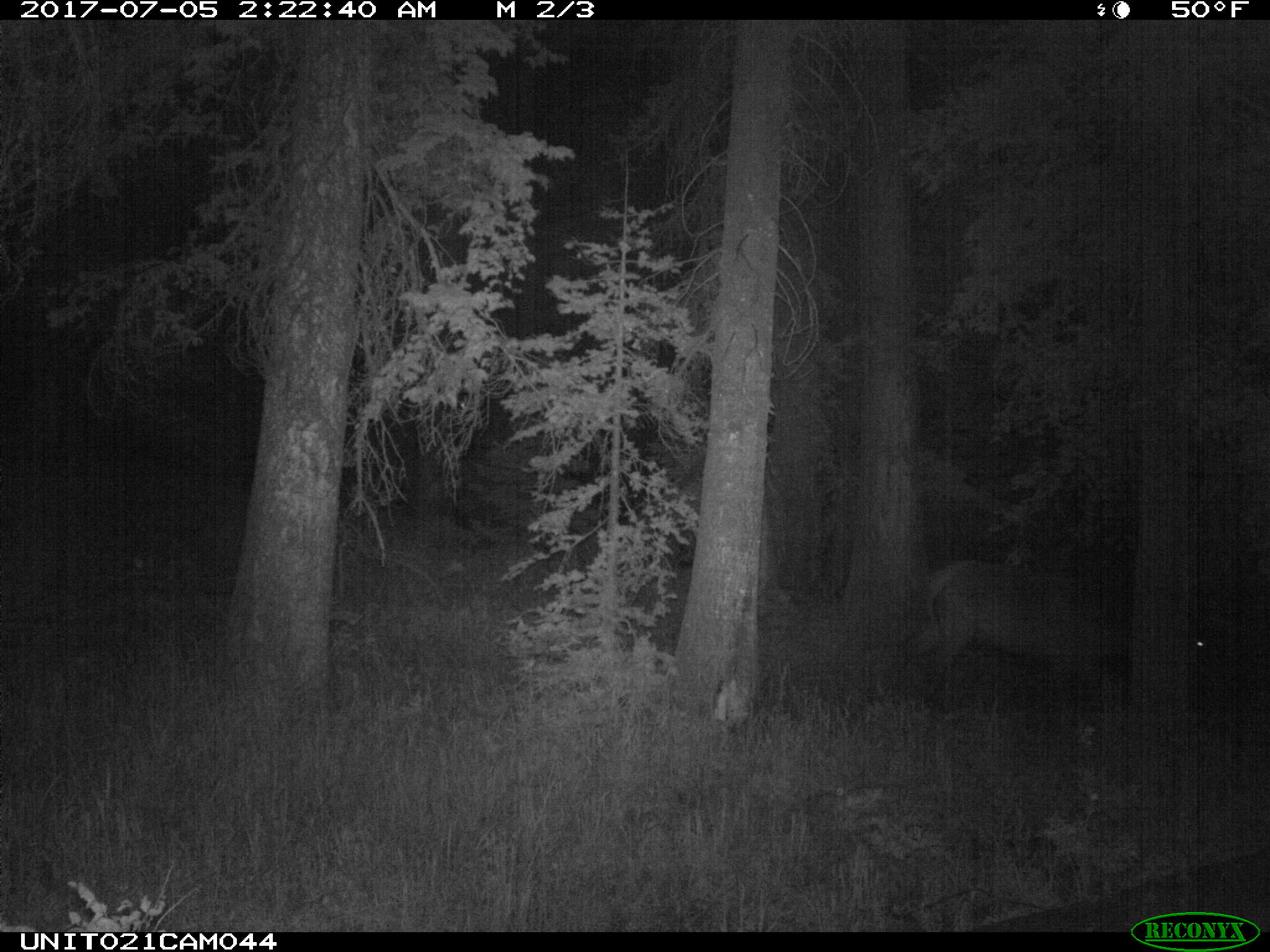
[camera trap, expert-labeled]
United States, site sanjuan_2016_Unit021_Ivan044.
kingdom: Animalia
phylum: Chordata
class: Mammalia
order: Artiodactyla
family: Cervidae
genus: Cervus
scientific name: Cervus elaphus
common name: red deer